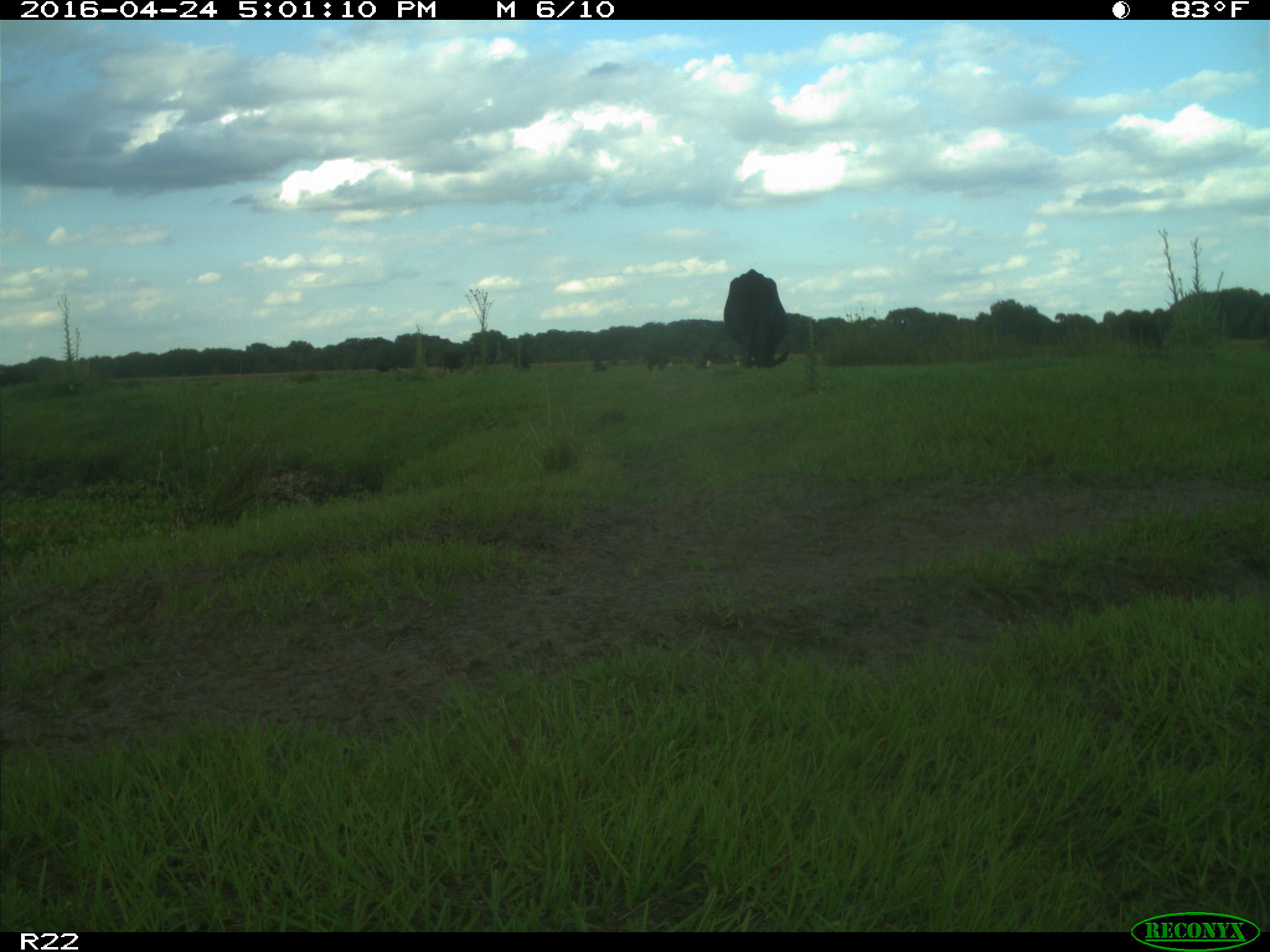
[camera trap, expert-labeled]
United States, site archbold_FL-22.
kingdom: Animalia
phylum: Chordata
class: Mammalia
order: Artiodactyla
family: Bovidae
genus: Bos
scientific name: Bos taurus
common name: domestic cow